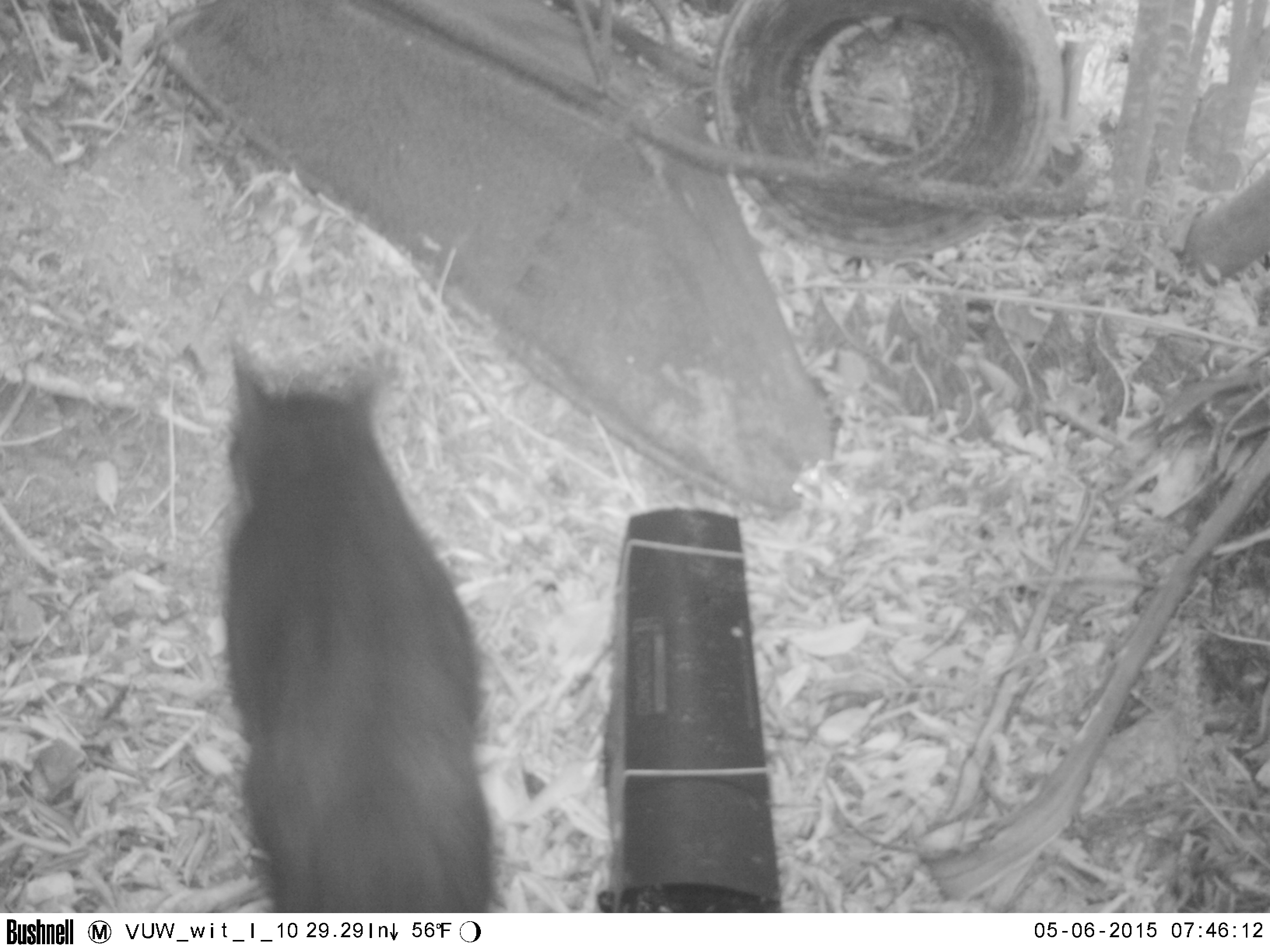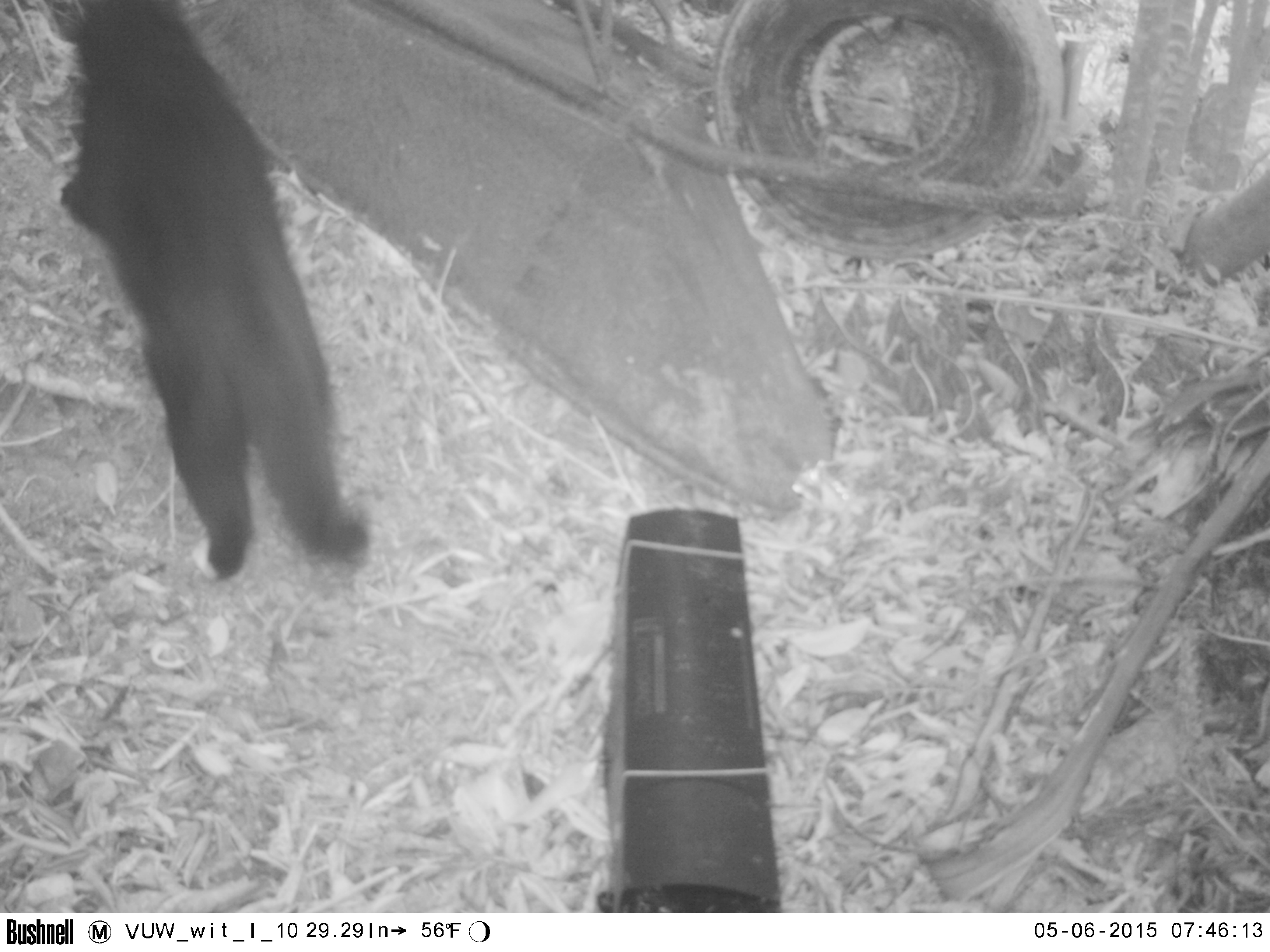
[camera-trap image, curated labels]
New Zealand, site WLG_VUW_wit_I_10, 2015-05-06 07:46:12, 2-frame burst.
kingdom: Animalia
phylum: Chordata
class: Mammalia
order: Carnivora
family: Felidae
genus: Felis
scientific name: Felis catus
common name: domestic cat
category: cat